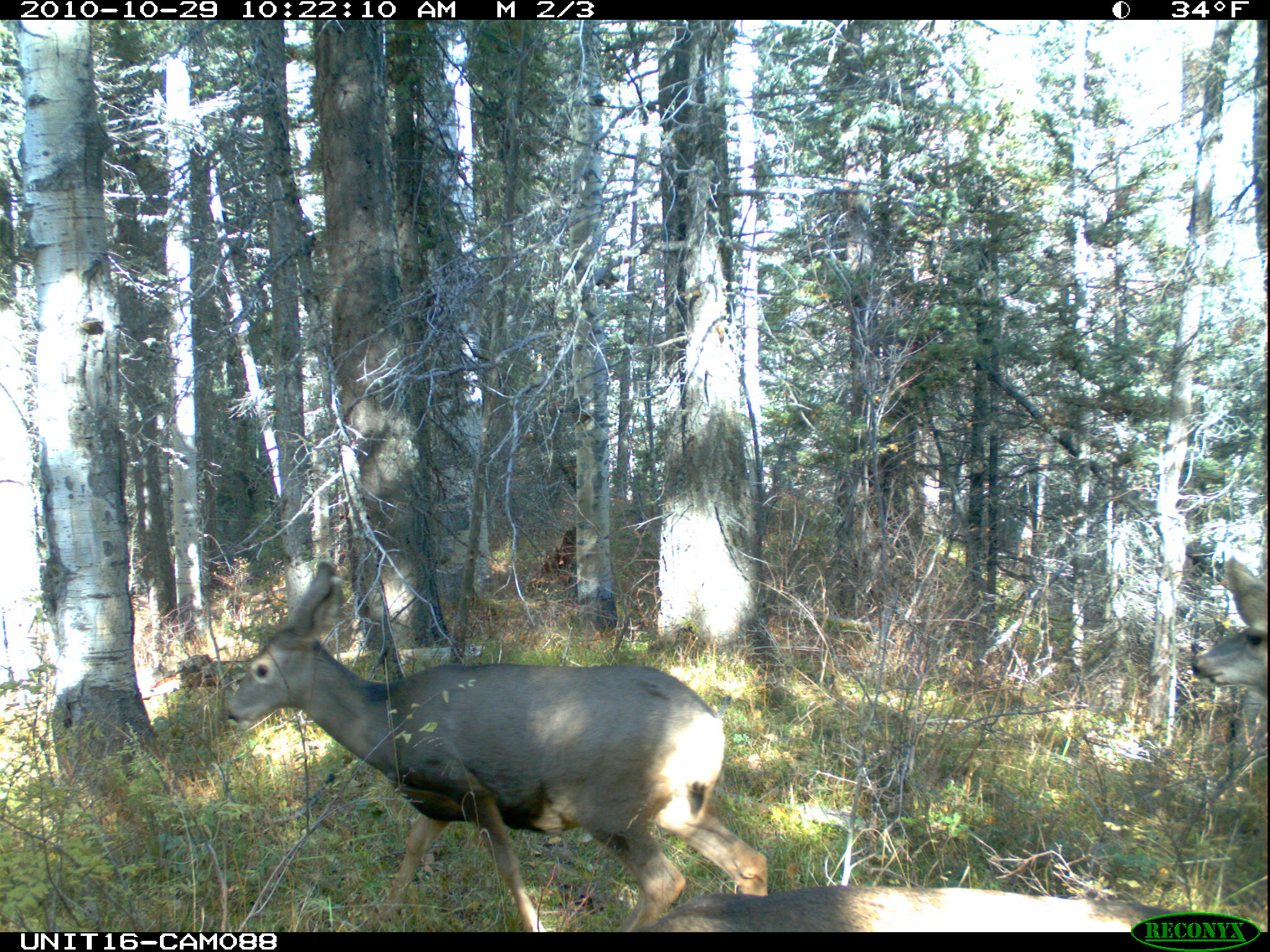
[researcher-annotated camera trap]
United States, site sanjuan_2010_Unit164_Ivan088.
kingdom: Animalia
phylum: Chordata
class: Mammalia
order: Artiodactyla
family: Cervidae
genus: Odocoileus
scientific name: Odocoileus hemionus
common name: mule deer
Odocoileus hemionus (mule deer).